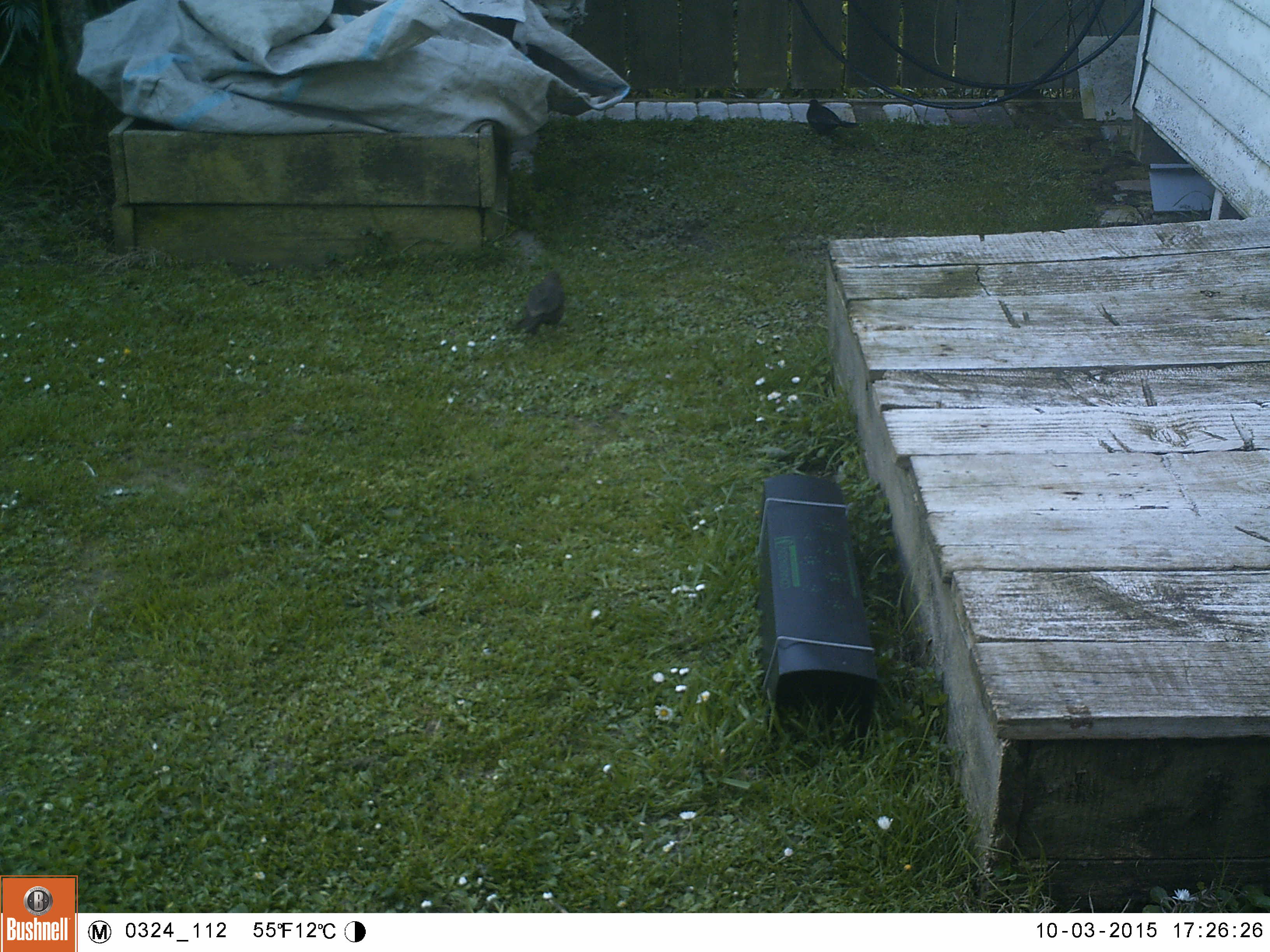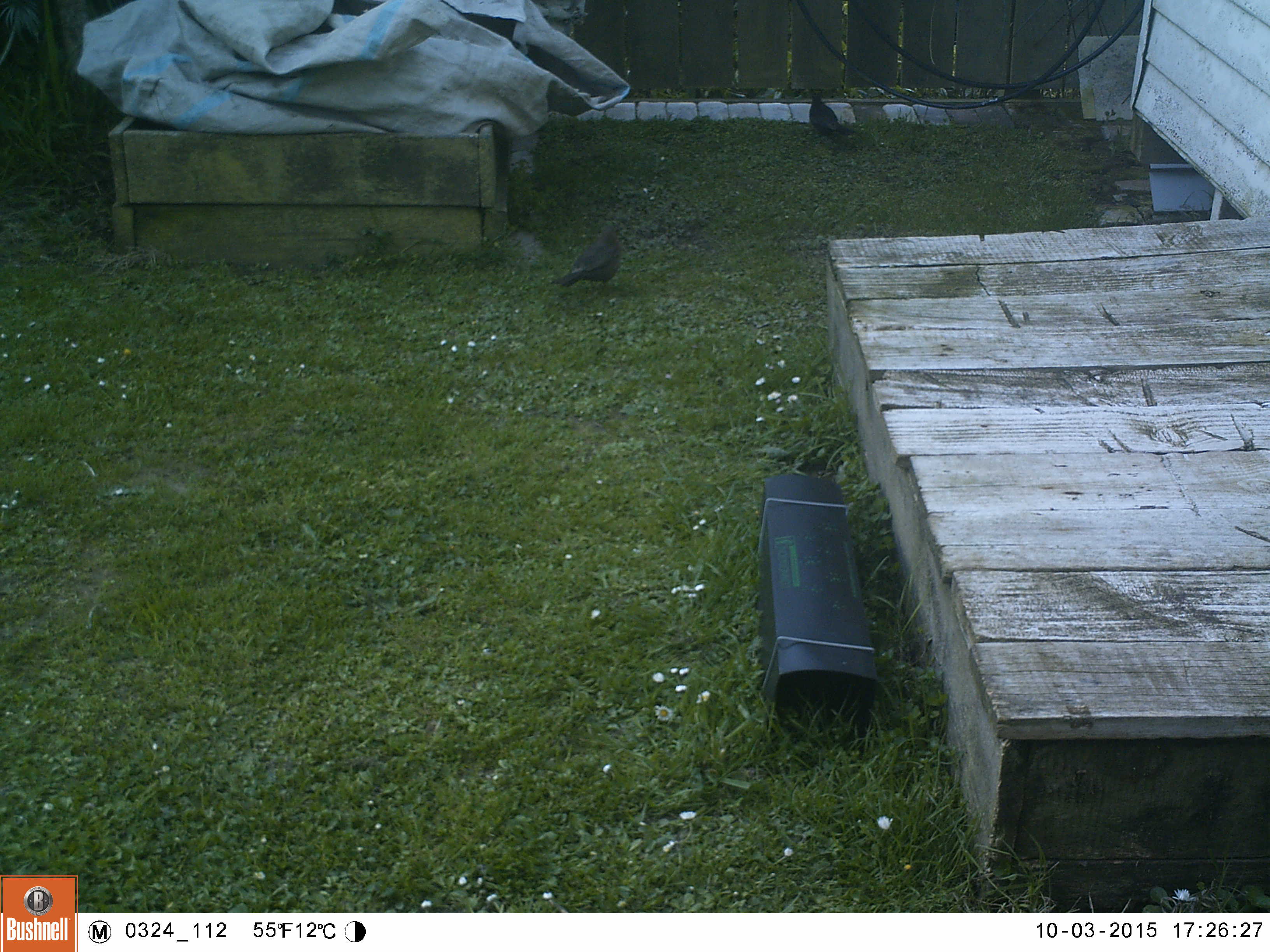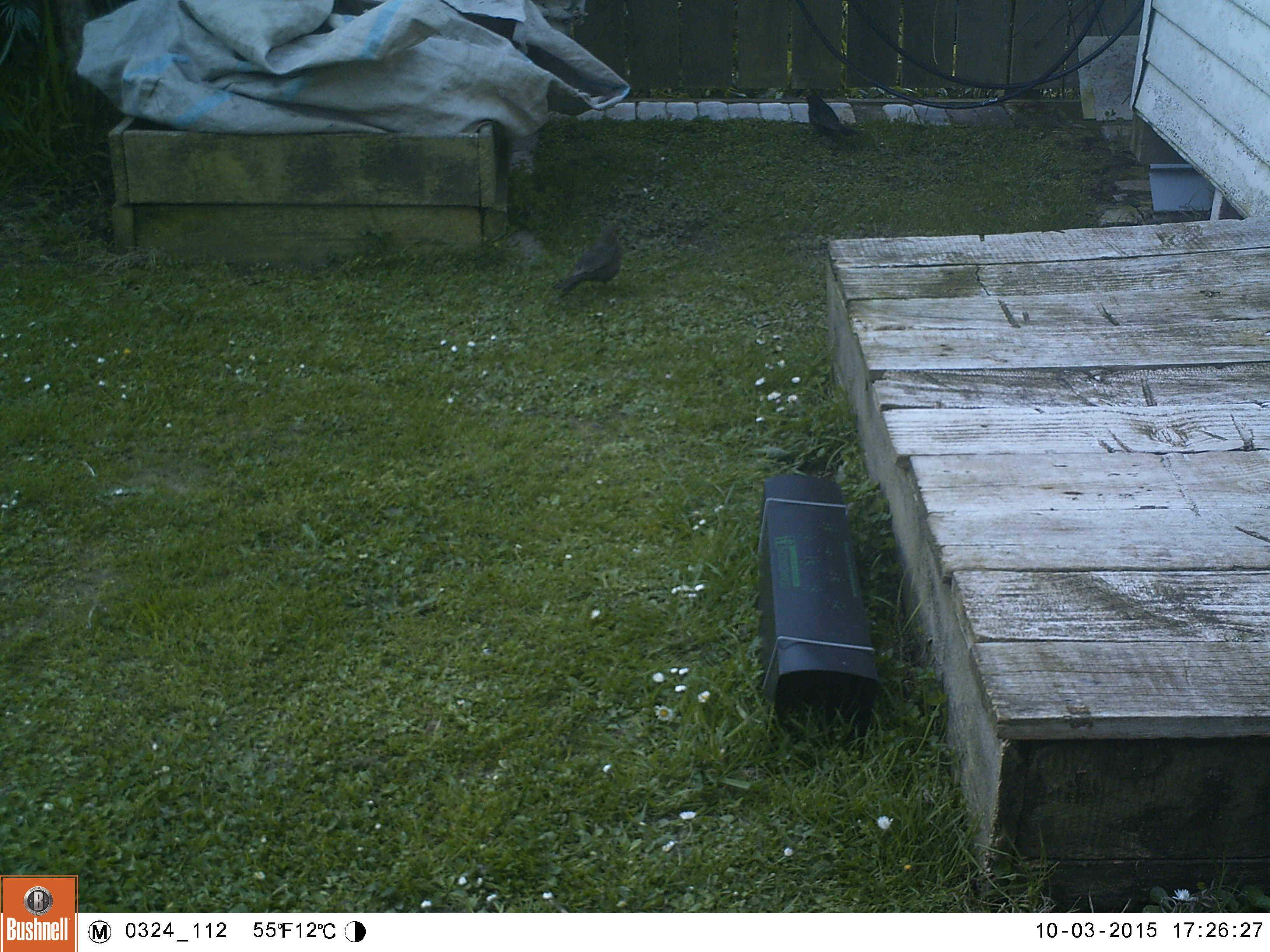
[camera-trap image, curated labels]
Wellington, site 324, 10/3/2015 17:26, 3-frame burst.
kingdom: Animalia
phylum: Chordata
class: Aves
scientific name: Aves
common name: bird